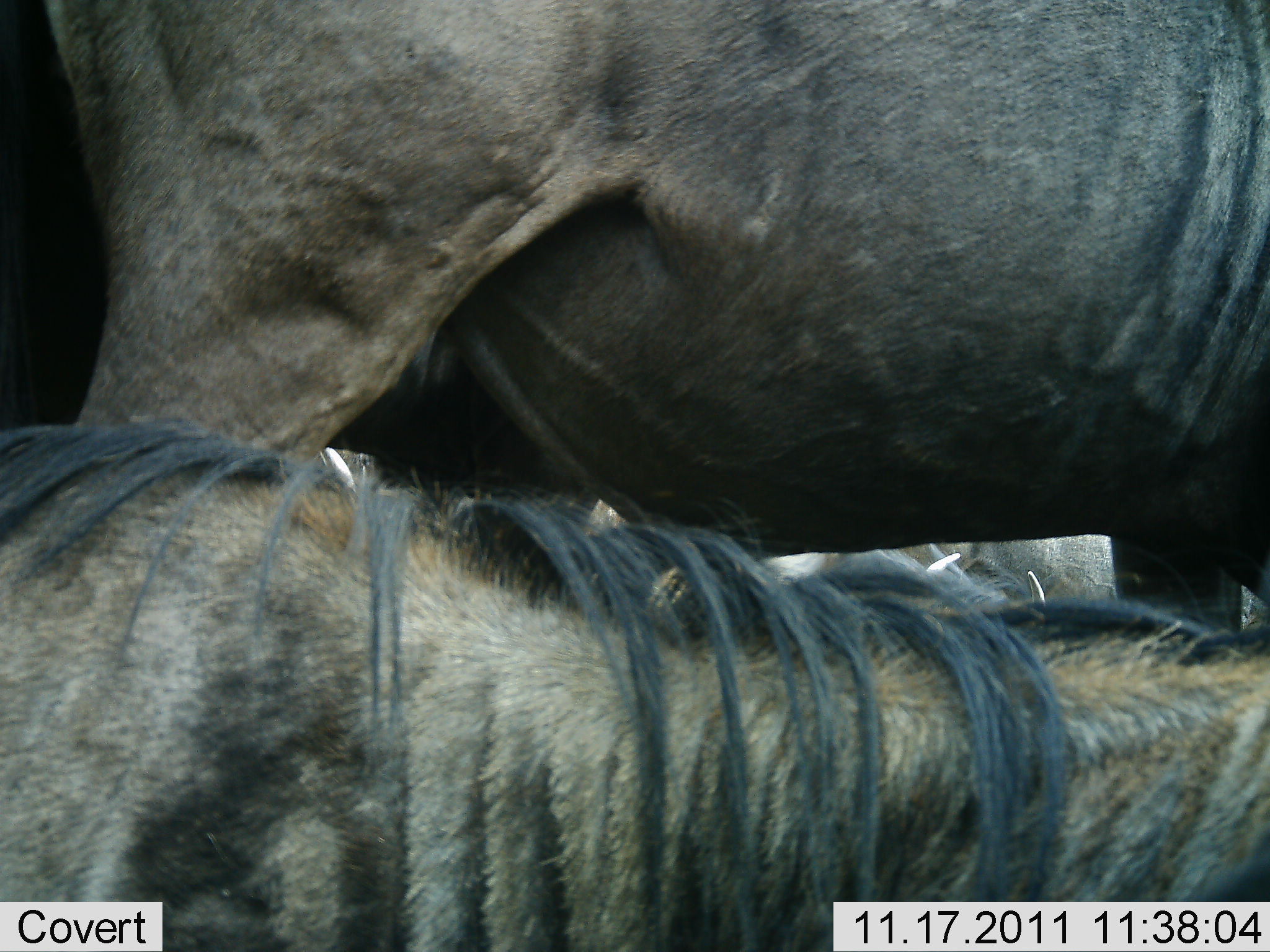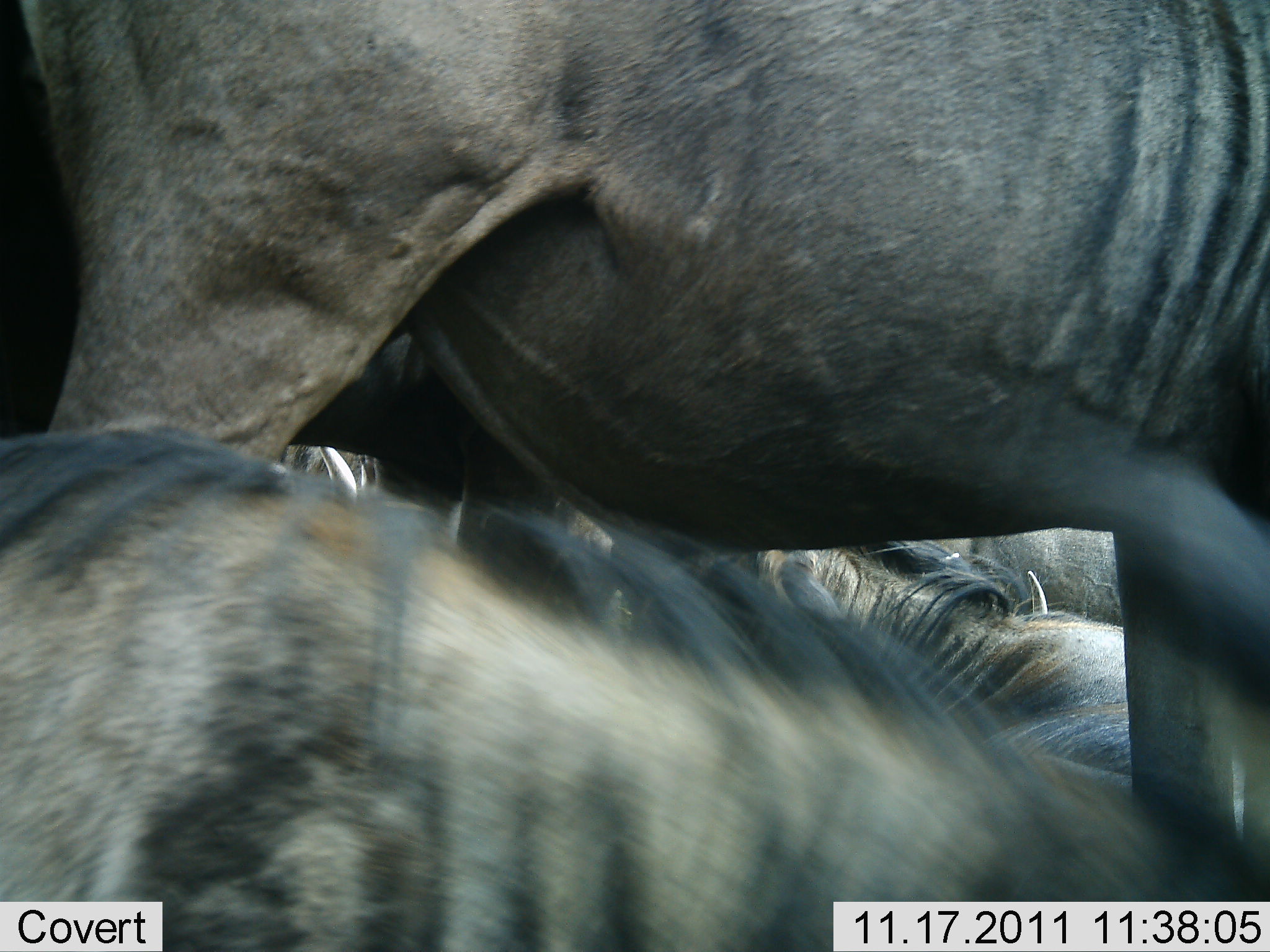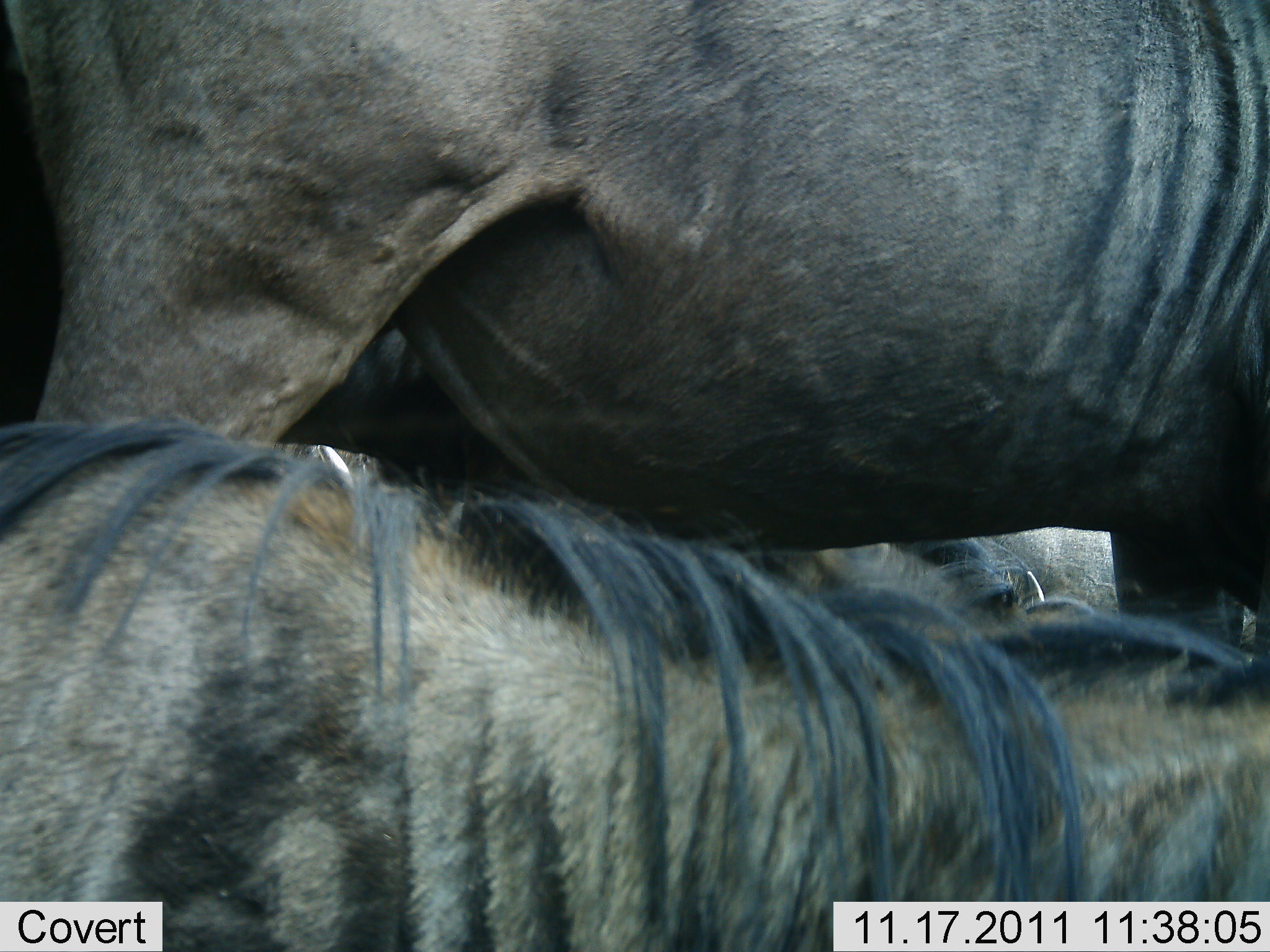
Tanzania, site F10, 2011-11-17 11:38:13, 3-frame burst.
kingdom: Animalia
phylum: Chordata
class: Mammalia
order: Artiodactyla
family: Bovidae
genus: Connochaetes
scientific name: Connochaetes taurinus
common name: blue wildebeest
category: wildebeest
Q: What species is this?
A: Wildebeest (blue wildebeest) (Connochaetes taurinus).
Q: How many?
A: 3.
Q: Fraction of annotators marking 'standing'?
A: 92%.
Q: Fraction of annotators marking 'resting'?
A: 69%.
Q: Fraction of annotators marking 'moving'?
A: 8%.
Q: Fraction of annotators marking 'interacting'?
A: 8%.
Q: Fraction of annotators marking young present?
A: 0%.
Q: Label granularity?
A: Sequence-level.